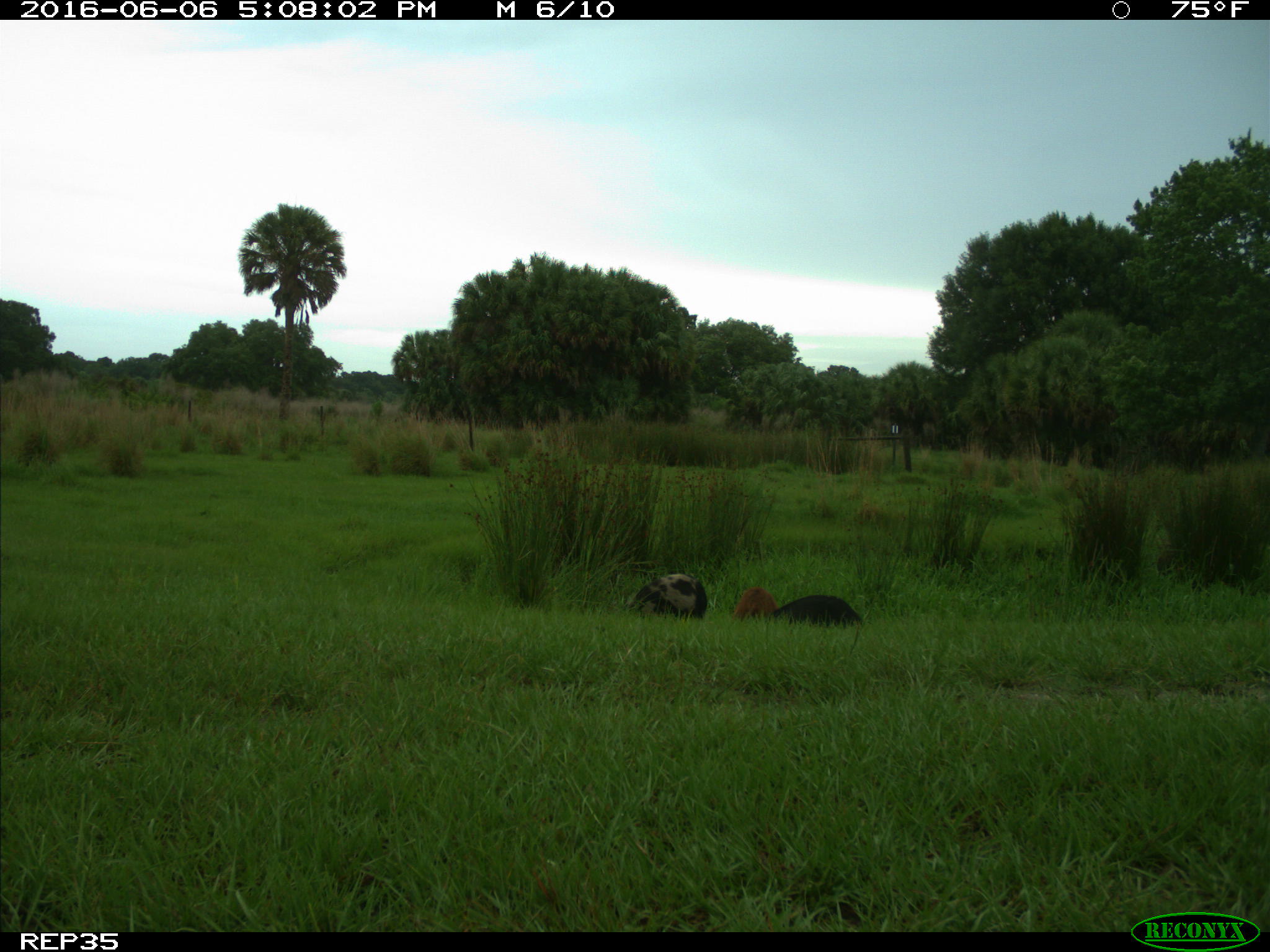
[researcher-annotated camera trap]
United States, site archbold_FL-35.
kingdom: Animalia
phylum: Chordata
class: Mammalia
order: Artiodactyla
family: Suidae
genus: Sus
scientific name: Sus scrofa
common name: wild boar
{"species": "Sus scrofa (wild boar)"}